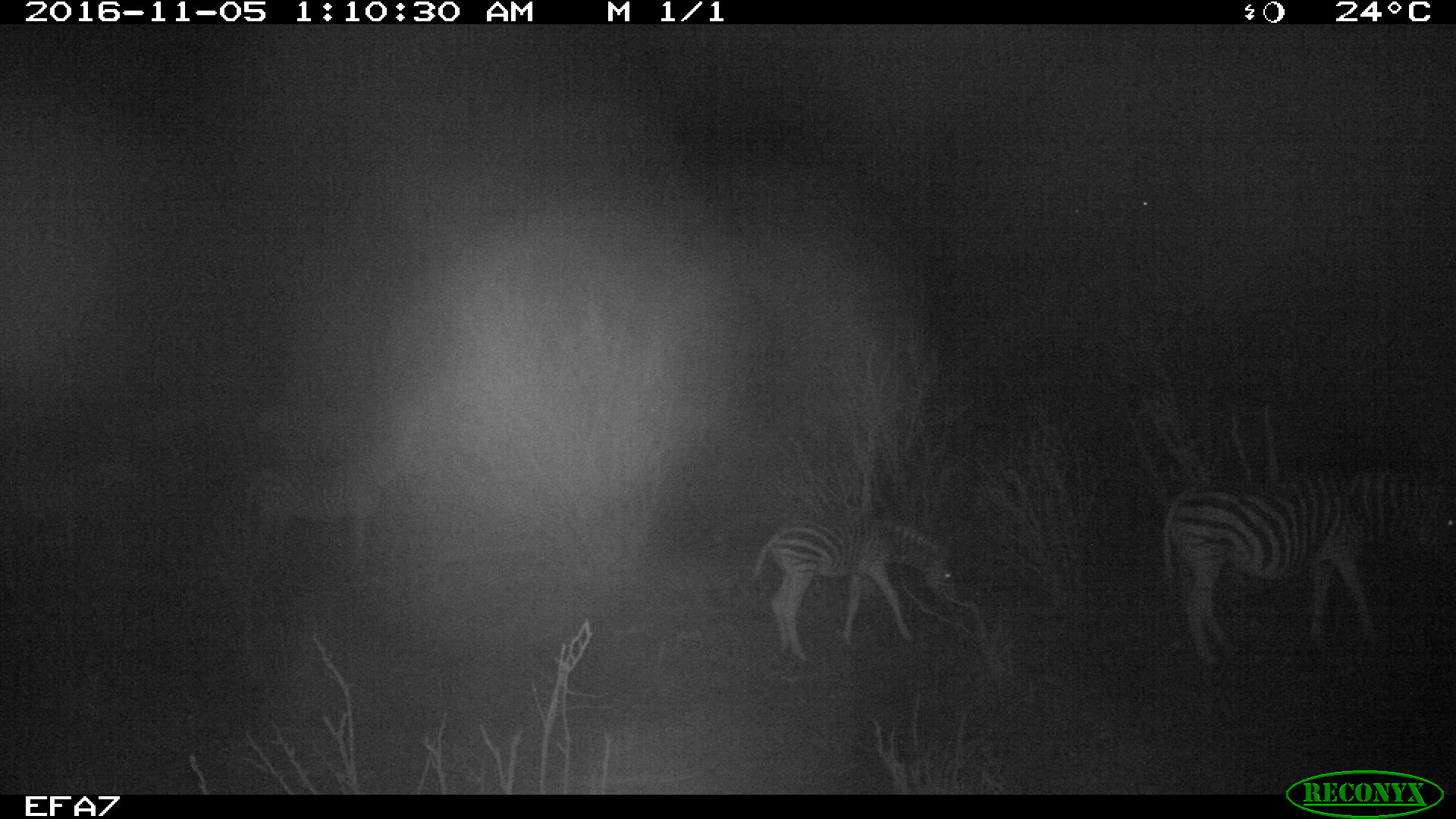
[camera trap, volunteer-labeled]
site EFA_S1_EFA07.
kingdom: Animalia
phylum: Chordata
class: Mammalia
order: Perissodactyla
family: Equidae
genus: Equus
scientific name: Equus quagga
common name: plains zebra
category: zebraplains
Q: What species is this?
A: Zebraplains (plains zebra) (Equus quagga).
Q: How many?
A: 4.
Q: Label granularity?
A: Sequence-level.